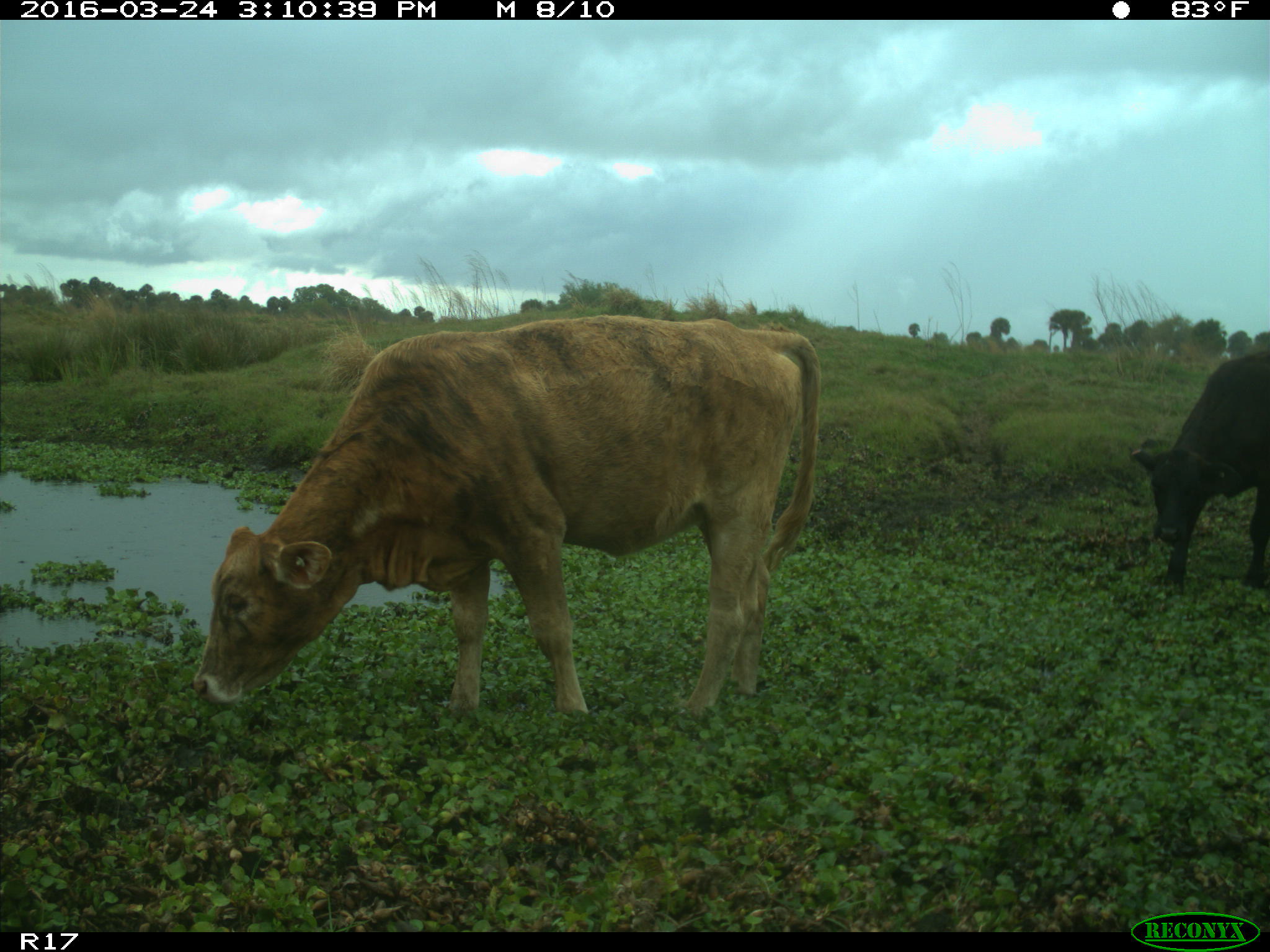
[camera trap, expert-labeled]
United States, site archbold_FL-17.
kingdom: Animalia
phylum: Chordata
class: Mammalia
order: Artiodactyla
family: Bovidae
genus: Bos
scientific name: Bos taurus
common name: domestic cow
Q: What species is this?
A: Bos taurus (domestic cow).